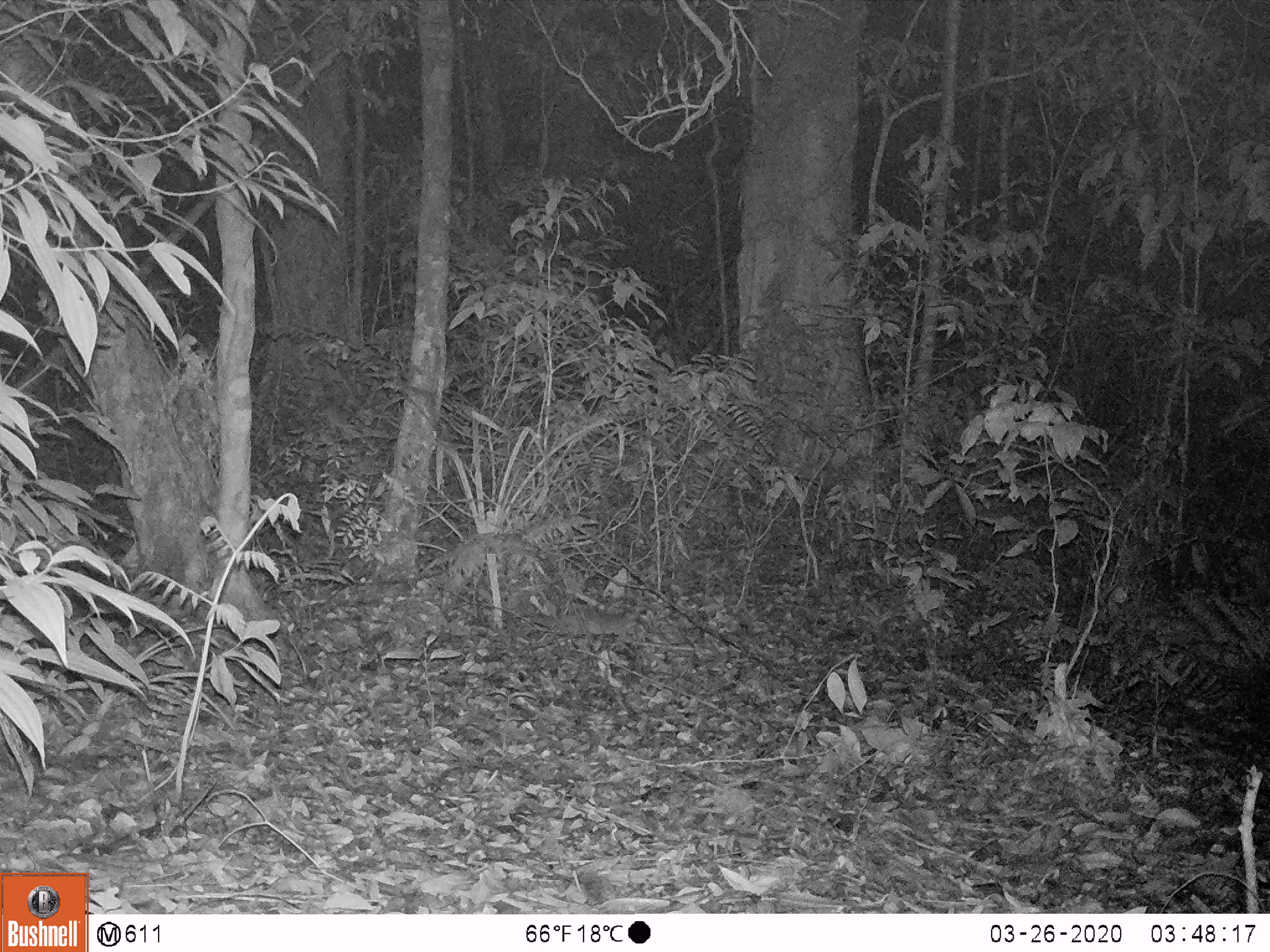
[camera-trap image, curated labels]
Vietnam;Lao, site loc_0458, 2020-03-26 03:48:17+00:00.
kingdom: Animalia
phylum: Chordata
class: Mammalia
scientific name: Mammalia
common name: mammal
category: unidentified small mammal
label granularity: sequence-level